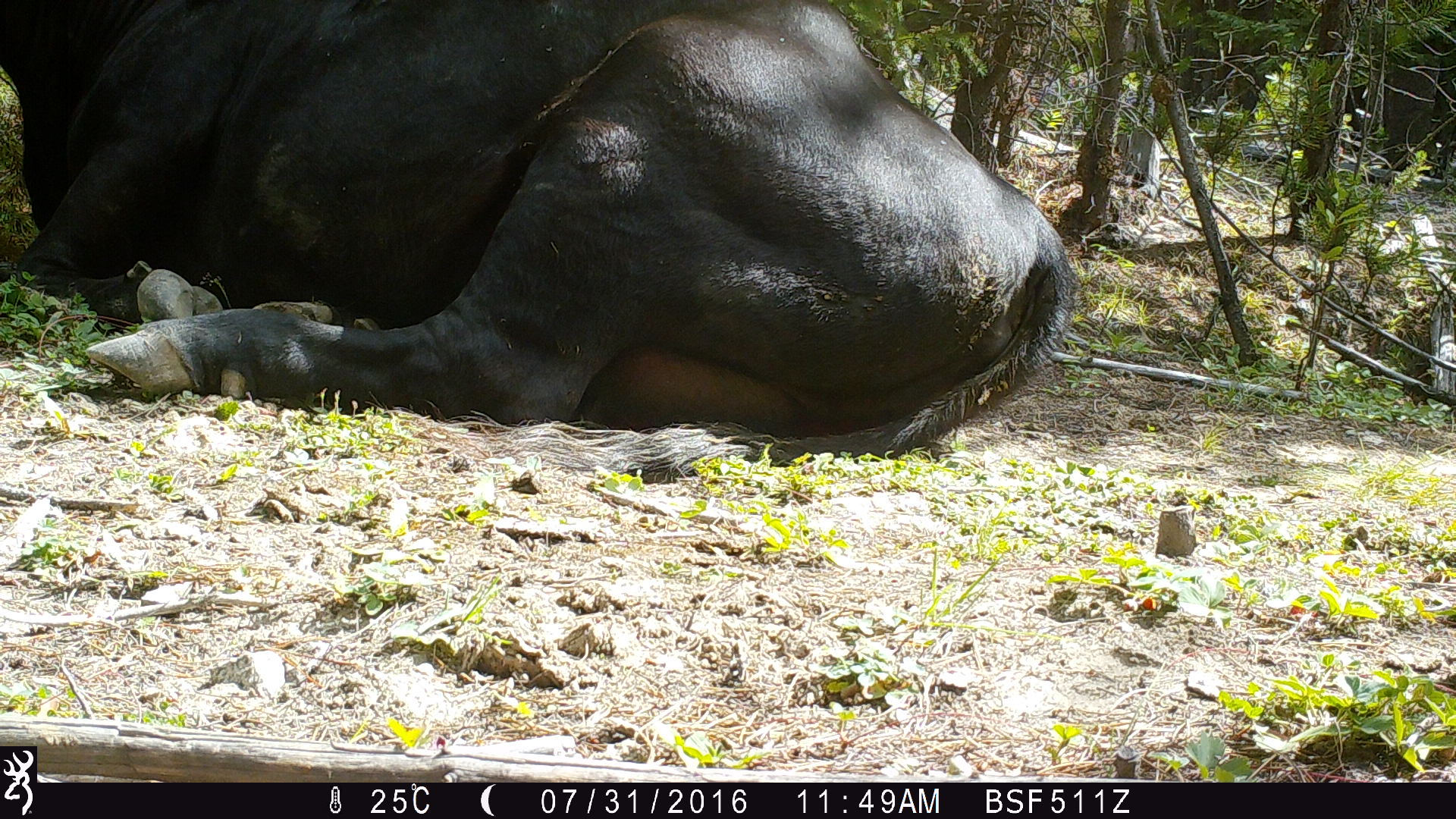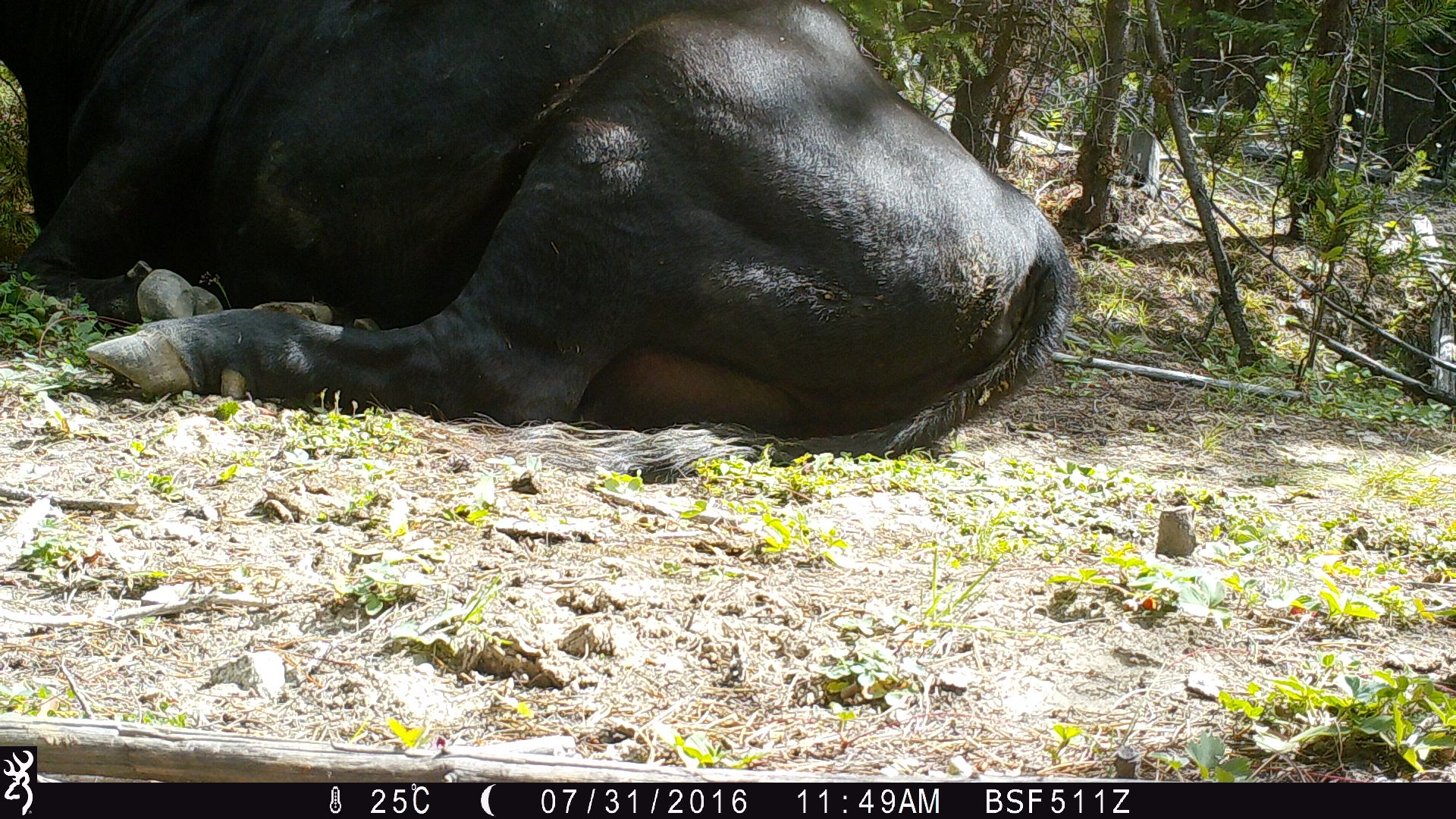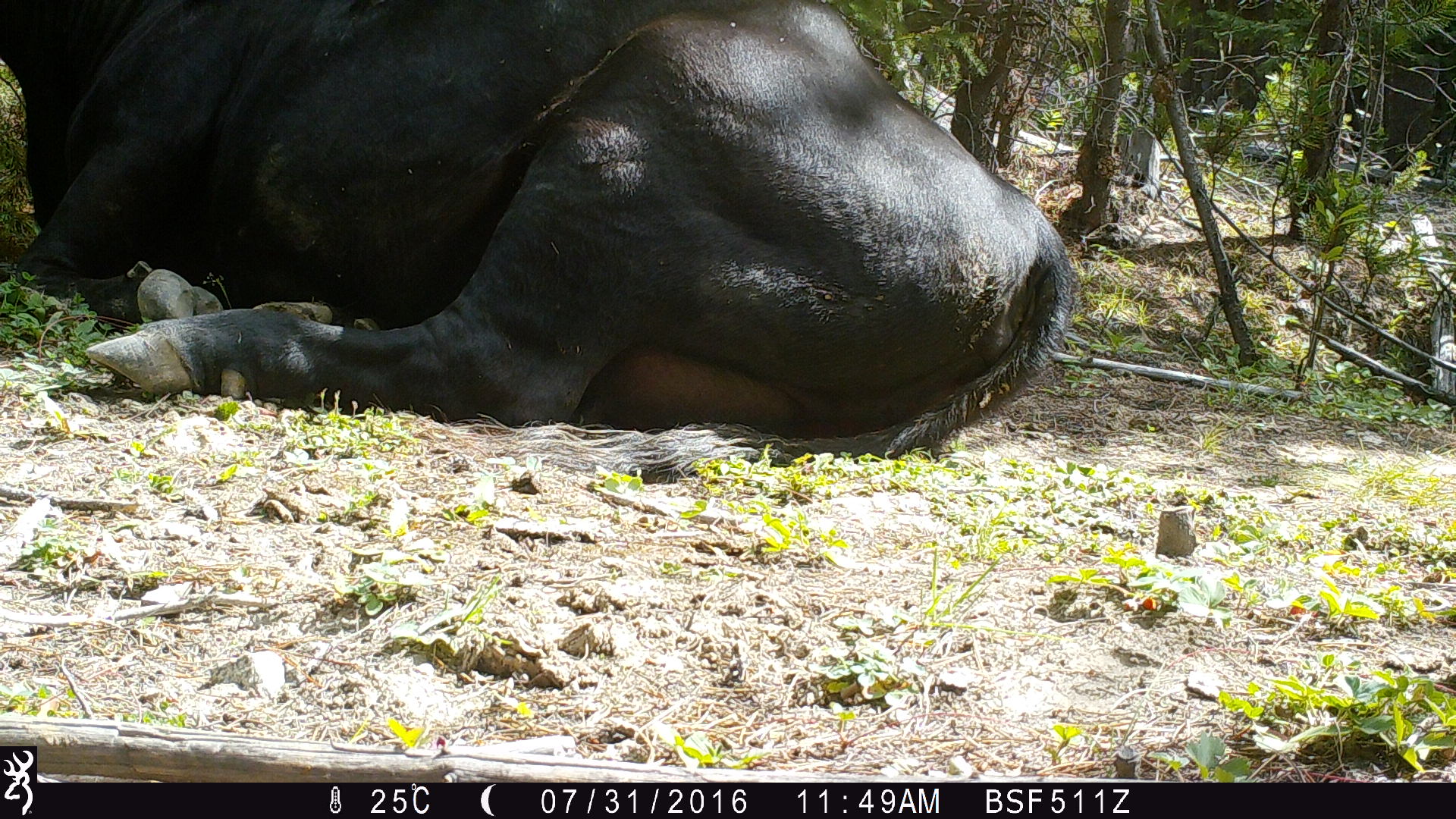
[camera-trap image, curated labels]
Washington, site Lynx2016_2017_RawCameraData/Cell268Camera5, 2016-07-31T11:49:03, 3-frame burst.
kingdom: Animalia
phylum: Chordata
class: Mammalia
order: Artiodactyla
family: Bovidae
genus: Bos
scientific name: Bos taurus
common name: domestic cattle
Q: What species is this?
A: Domestic cattle (Bos taurus).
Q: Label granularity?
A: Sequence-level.